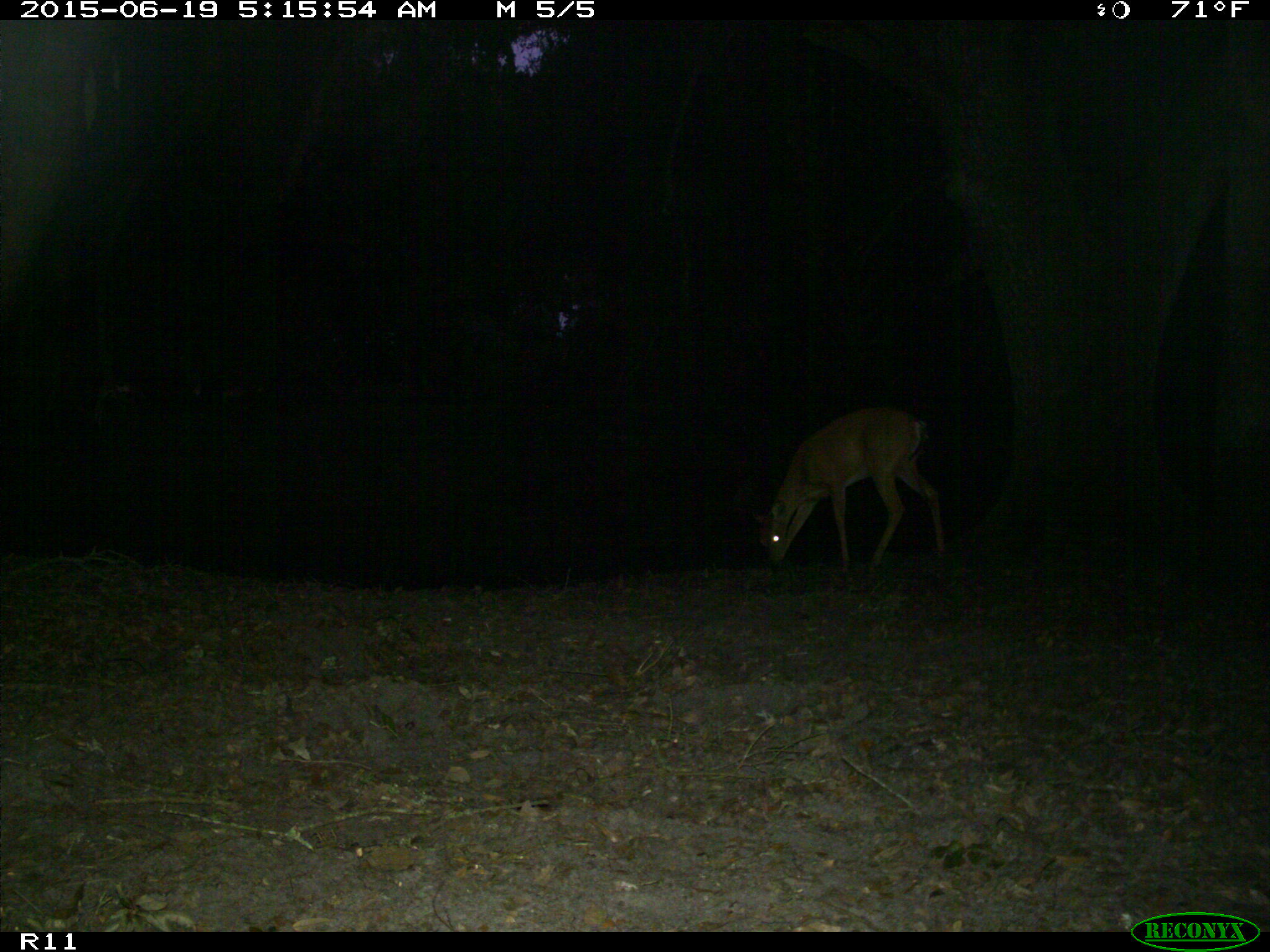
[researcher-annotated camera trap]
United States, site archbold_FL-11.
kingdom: Animalia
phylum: Chordata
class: Mammalia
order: Artiodactyla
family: Cervidae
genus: Odocoileus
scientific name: Odocoileus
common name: deer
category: unidentified deer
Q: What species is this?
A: Unidentified deer (deer) (Odocoileus).